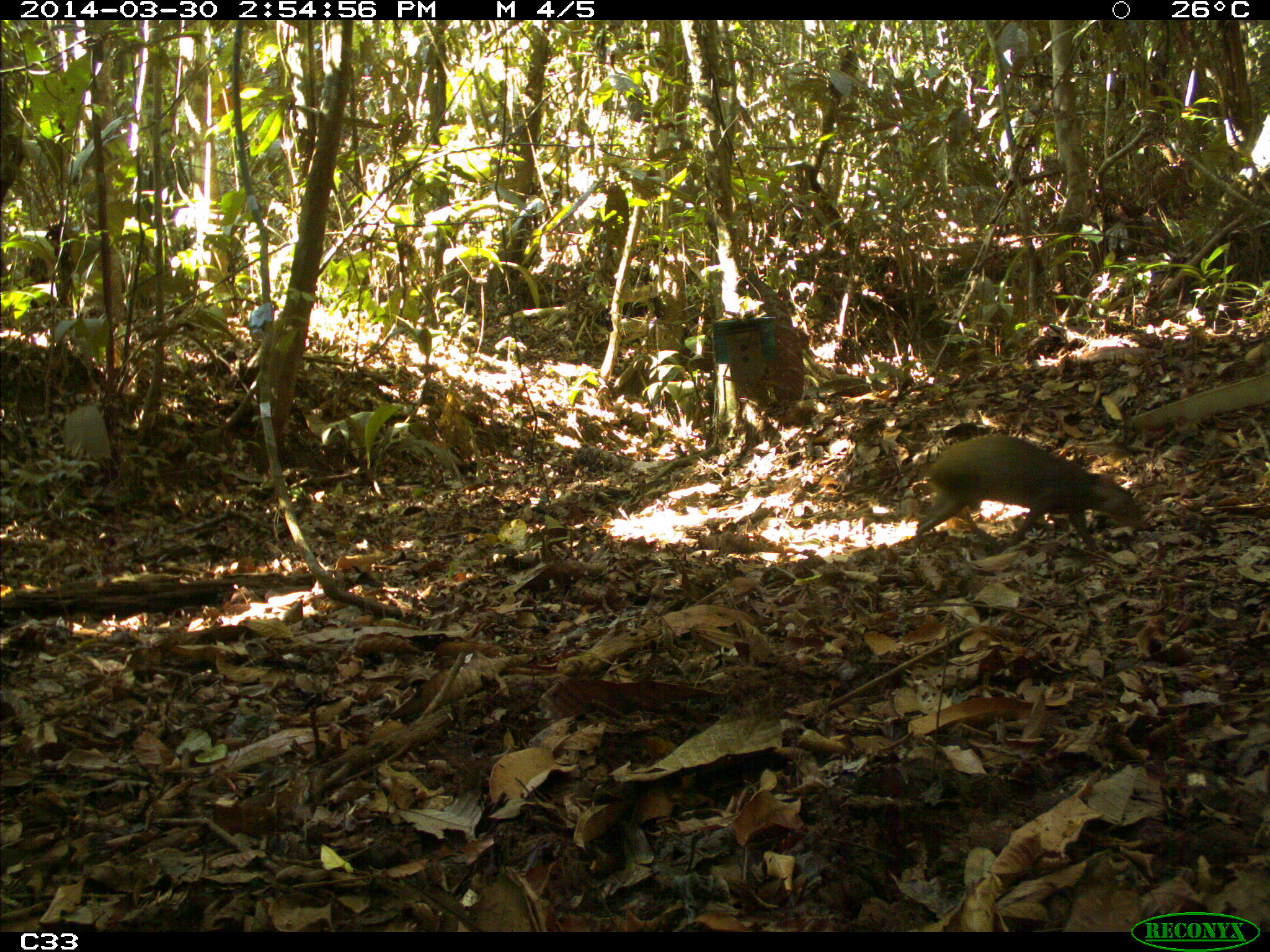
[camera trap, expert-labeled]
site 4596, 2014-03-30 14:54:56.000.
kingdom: Animalia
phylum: Chordata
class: Mammalia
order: Rodentia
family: Dasyproctidae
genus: Dasyprocta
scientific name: Dasyprocta leporina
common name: red-rumped agouti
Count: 1.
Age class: adult.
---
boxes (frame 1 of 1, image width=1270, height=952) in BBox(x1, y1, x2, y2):
dasyprocta leporina: BBox(912, 435, 1145, 550)